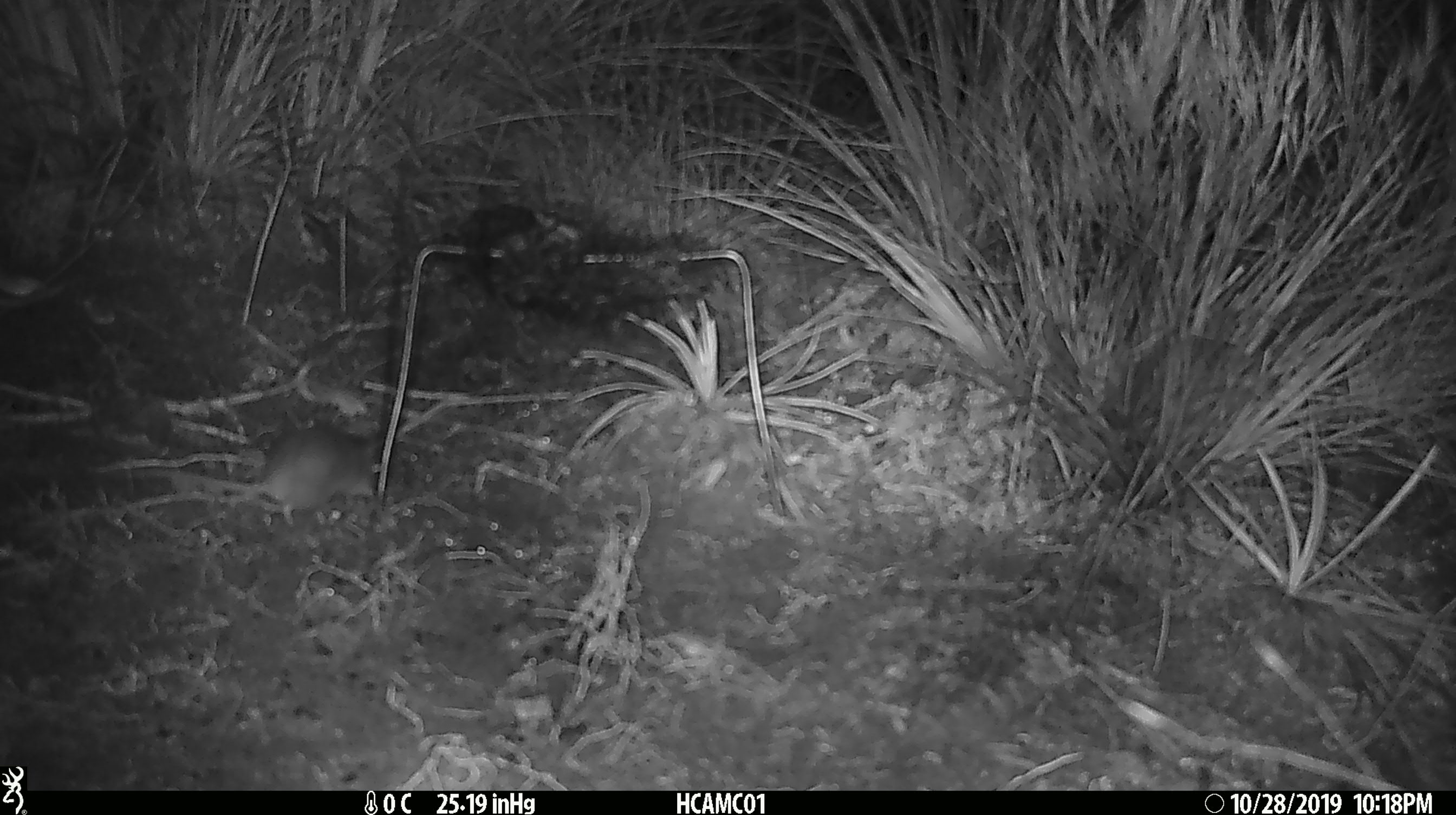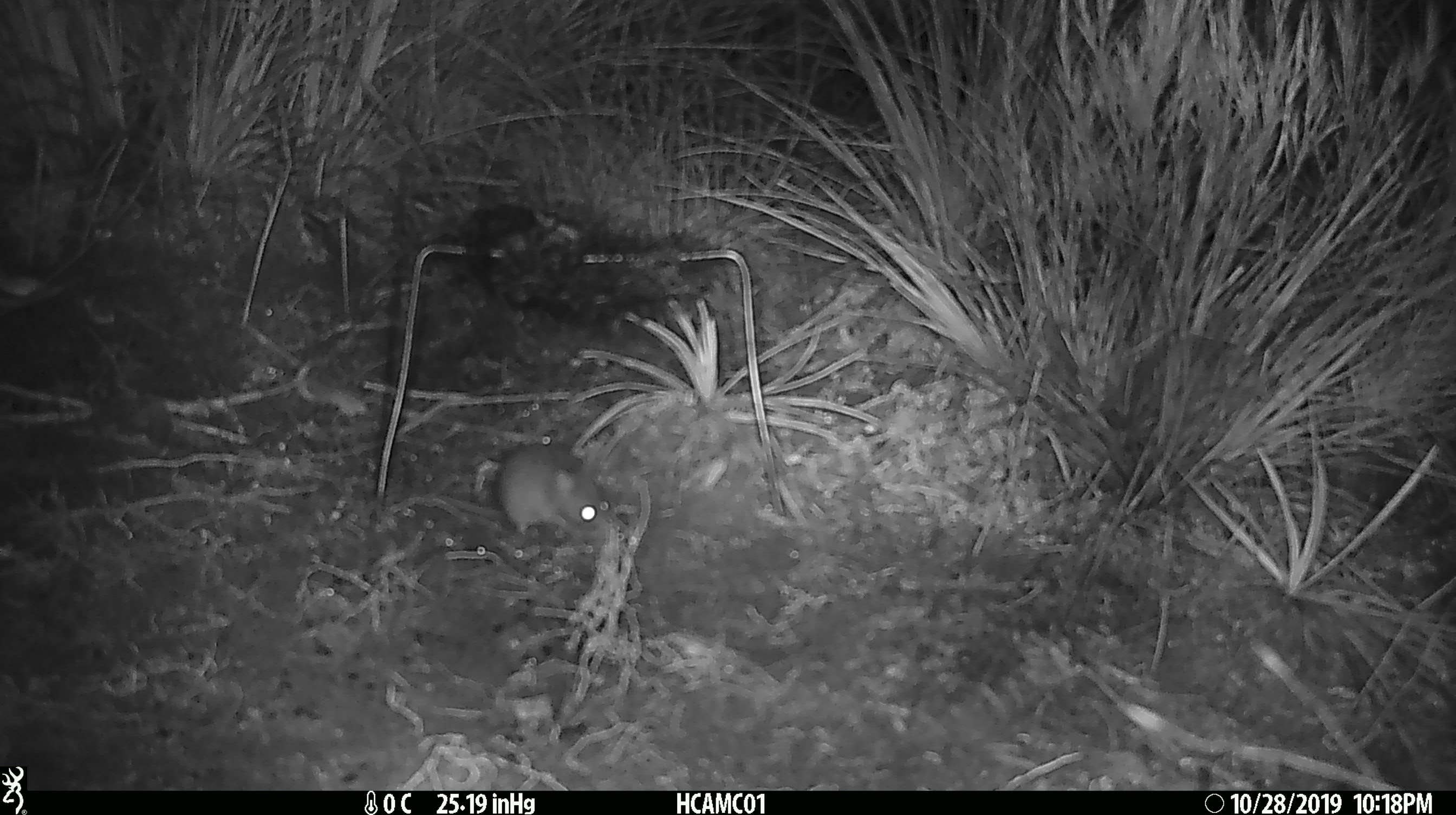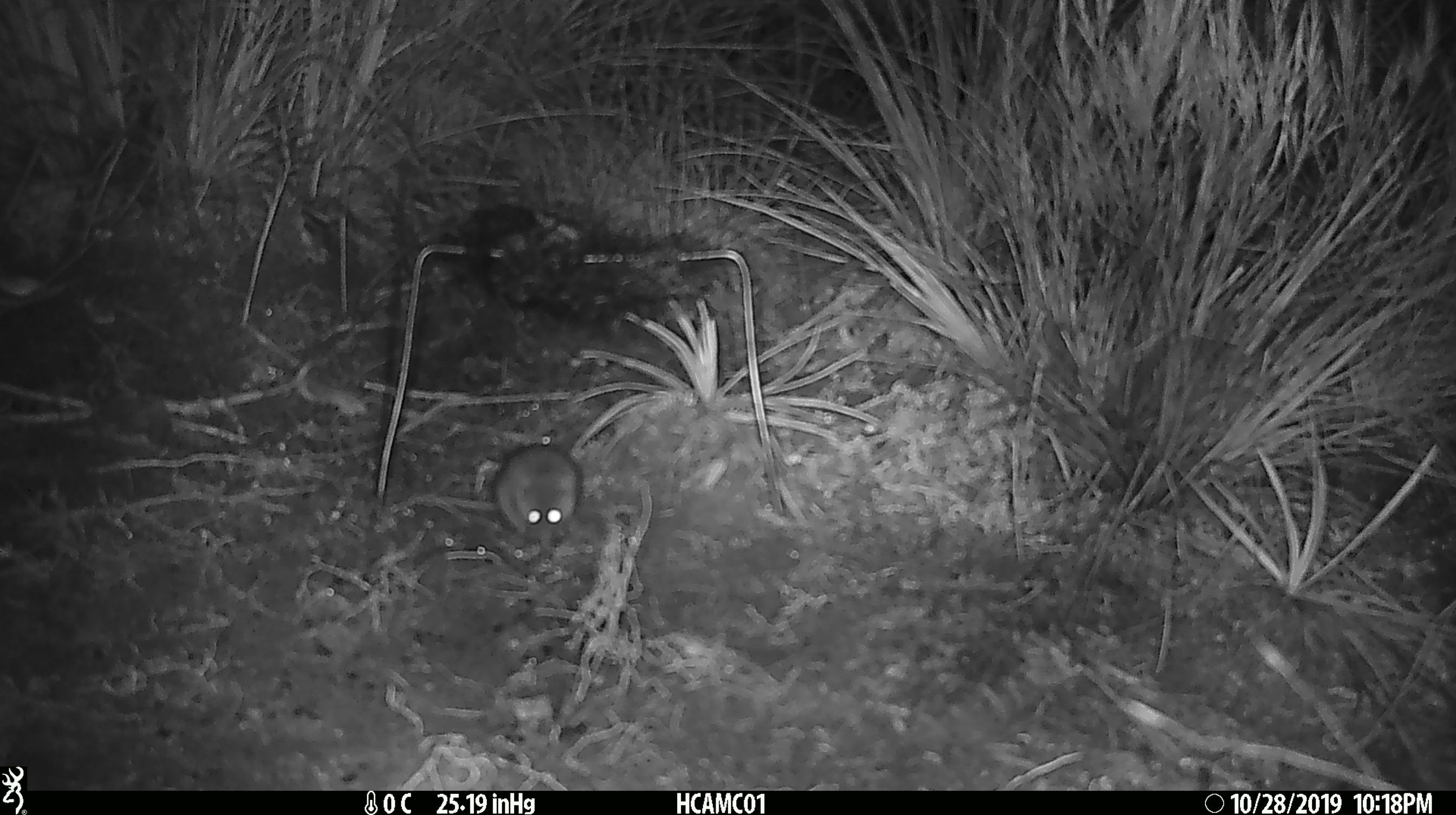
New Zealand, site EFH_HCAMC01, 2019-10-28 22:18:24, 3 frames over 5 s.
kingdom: Animalia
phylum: Chordata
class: Mammalia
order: Rodentia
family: Muridae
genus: Mus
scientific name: Mus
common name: mouse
Mouse (Mus).